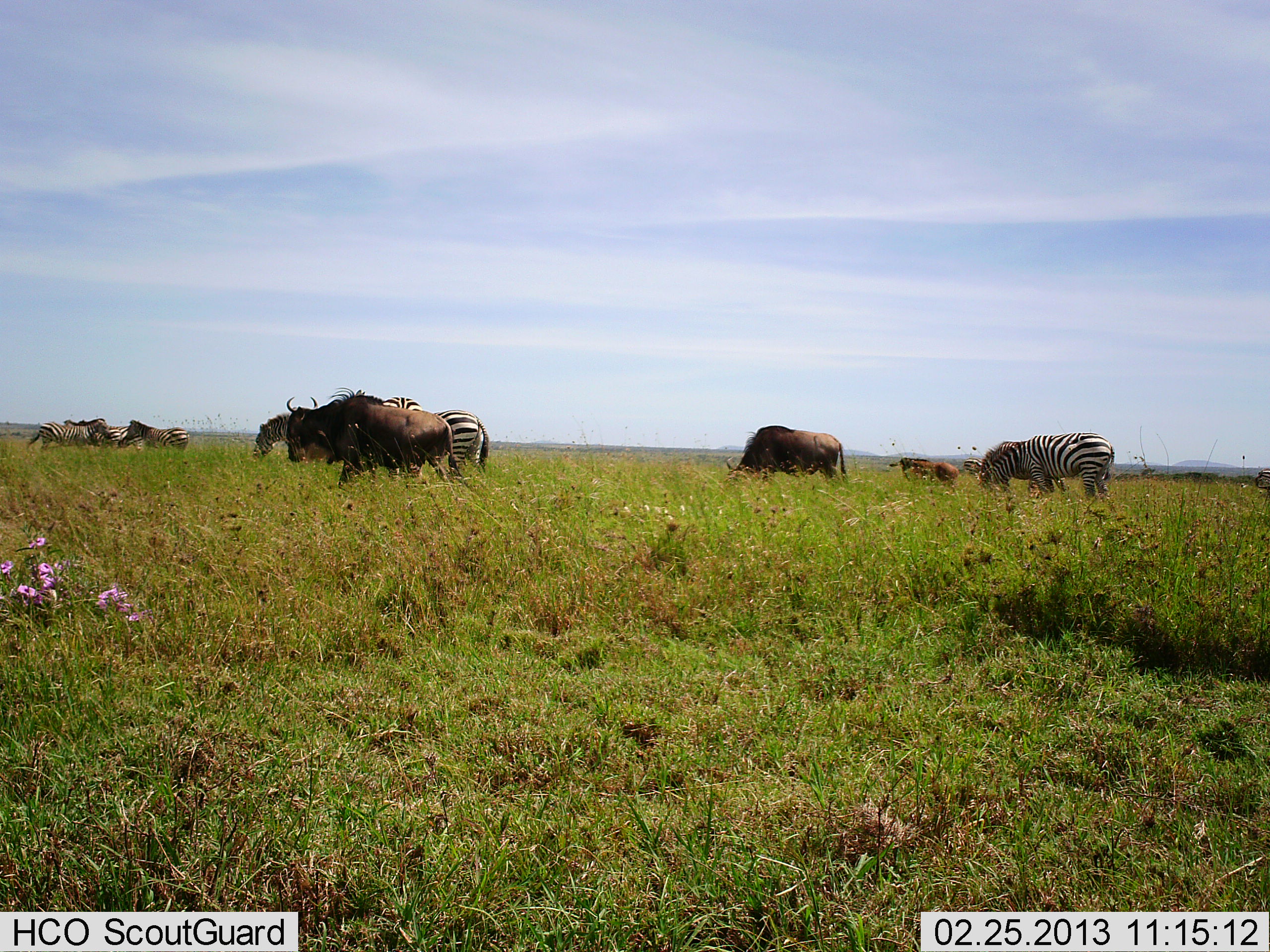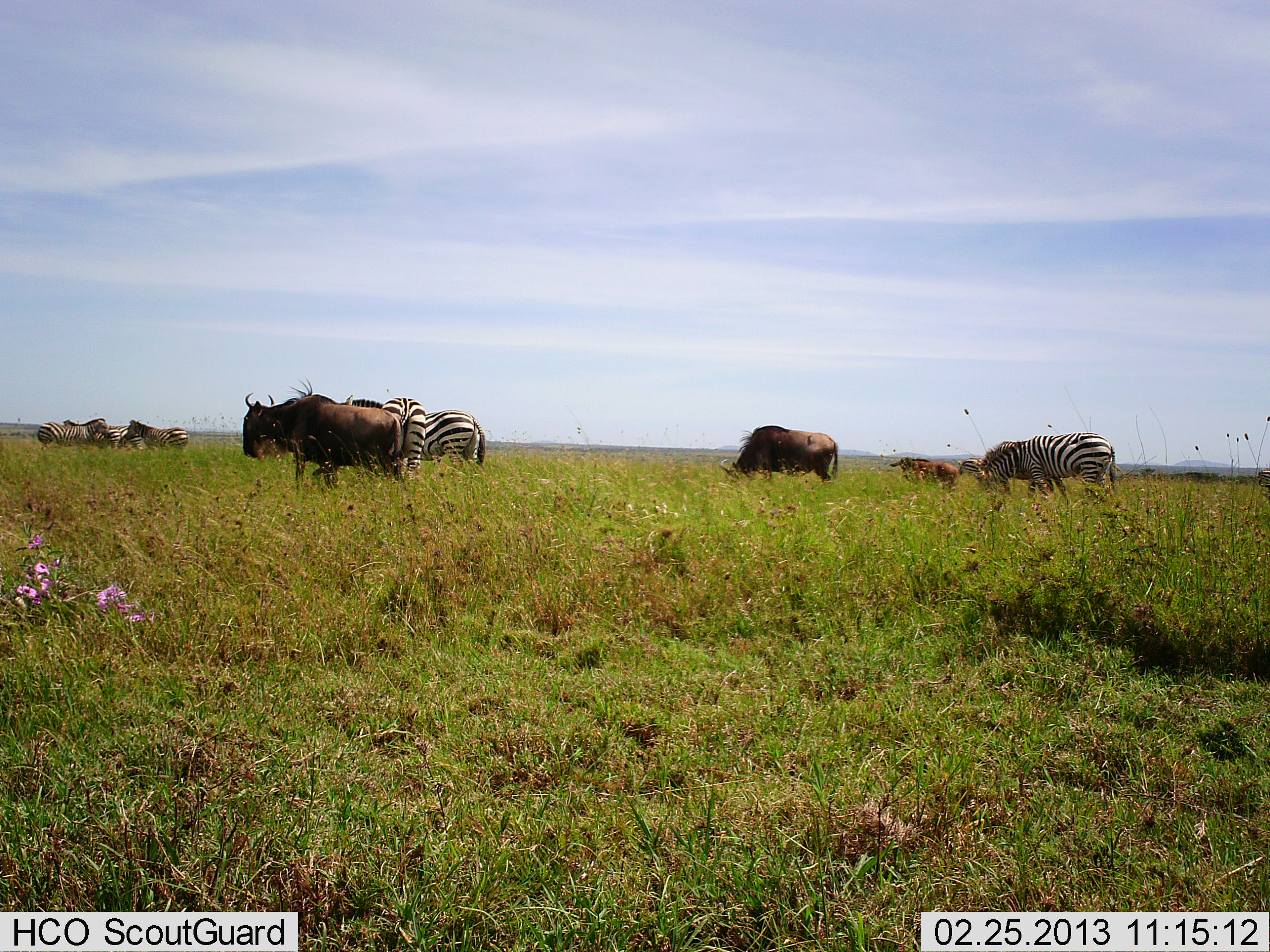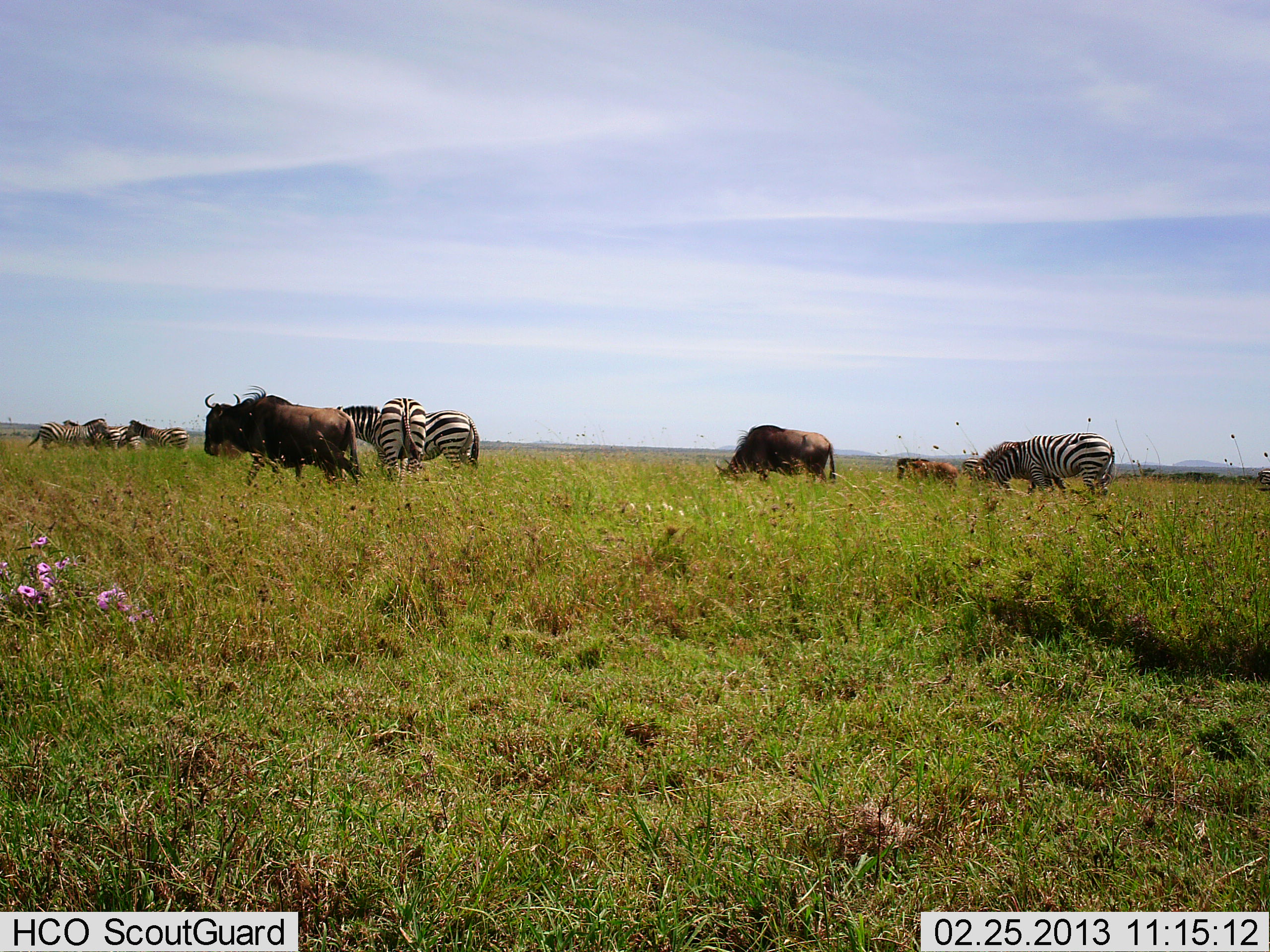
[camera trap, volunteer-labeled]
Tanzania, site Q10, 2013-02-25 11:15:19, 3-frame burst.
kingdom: Animalia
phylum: Chordata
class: Mammalia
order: Artiodactyla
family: Bovidae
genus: Connochaetes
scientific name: Connochaetes taurinus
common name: blue wildebeest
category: wildebeest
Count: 3.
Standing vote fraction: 44%.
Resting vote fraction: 0%.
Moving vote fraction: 69%.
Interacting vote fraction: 0%.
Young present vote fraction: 14%.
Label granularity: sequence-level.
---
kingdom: Animalia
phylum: Chordata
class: Mammalia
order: Perissodactyla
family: Equidae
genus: Equus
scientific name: Equus quagga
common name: plains zebra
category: zebra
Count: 6.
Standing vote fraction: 66%.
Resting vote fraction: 0%.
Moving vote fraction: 32%.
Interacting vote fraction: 8%.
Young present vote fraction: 3%.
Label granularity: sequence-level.